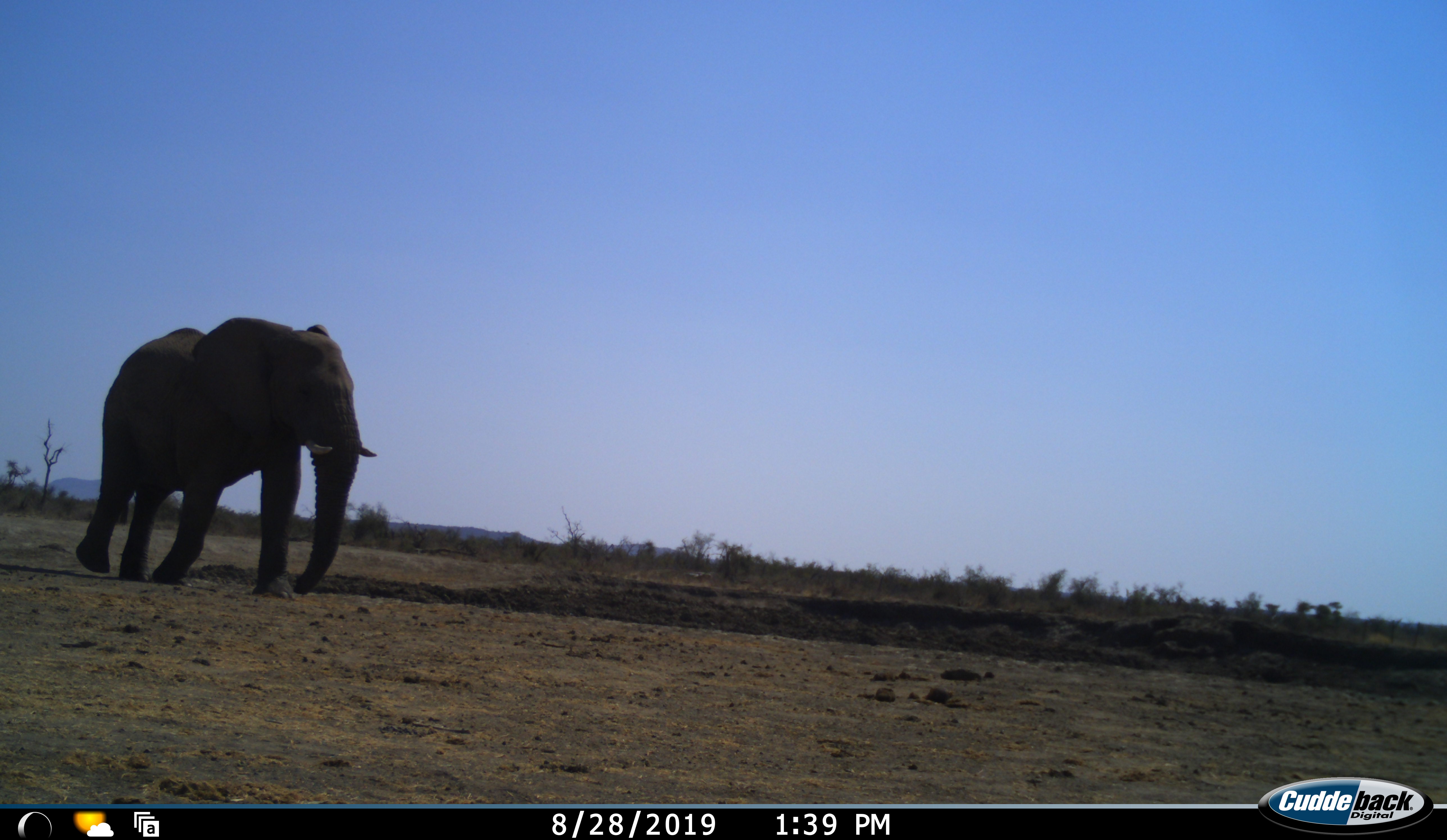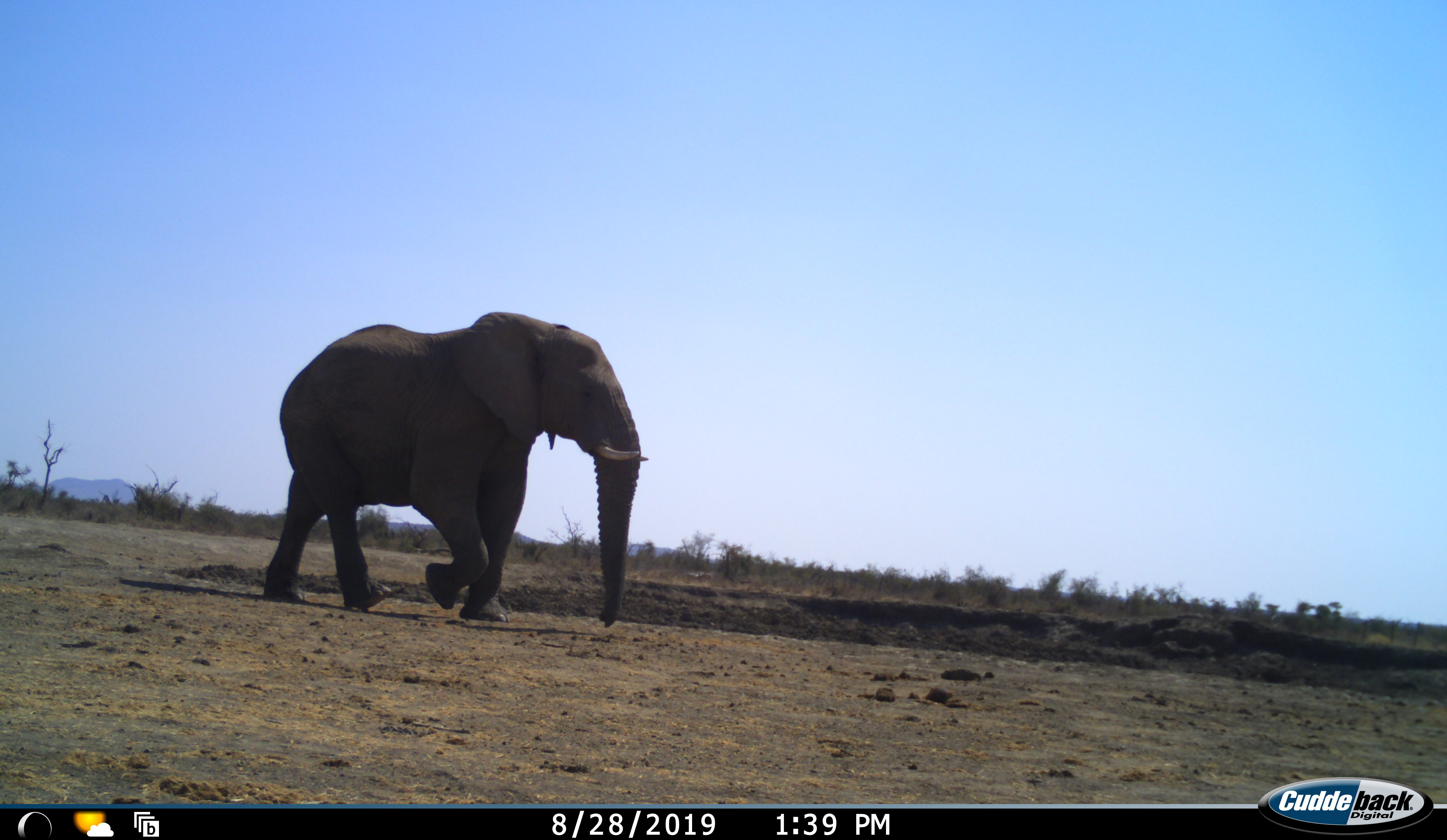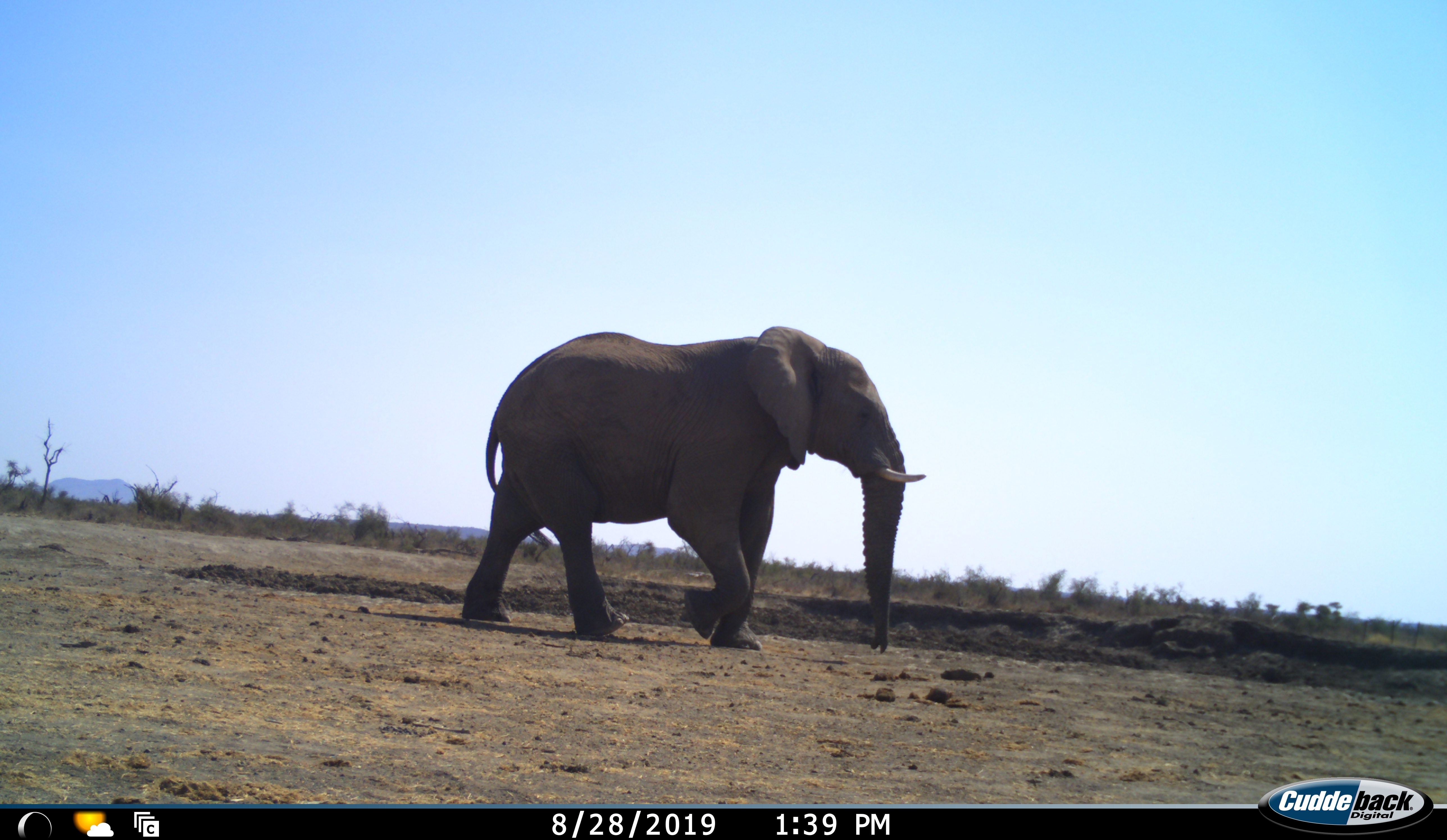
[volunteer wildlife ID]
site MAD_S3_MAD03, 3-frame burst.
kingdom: Animalia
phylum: Chordata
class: Mammalia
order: Proboscidea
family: Elephantidae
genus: Loxodonta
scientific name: Loxodonta africana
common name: african bush elephant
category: elephant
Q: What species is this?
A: Elephant (african bush elephant) (Loxodonta africana).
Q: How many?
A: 1.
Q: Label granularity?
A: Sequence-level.